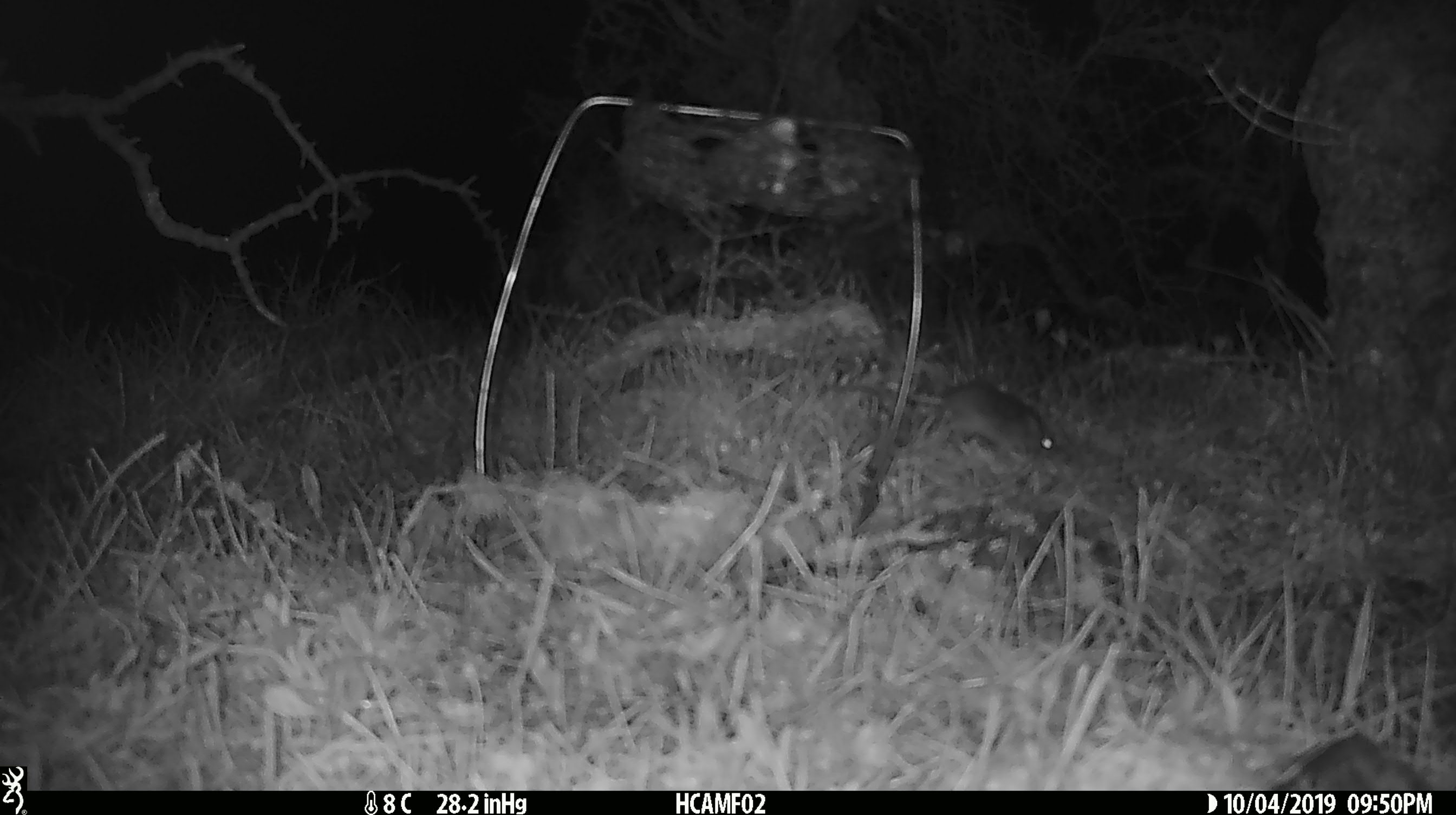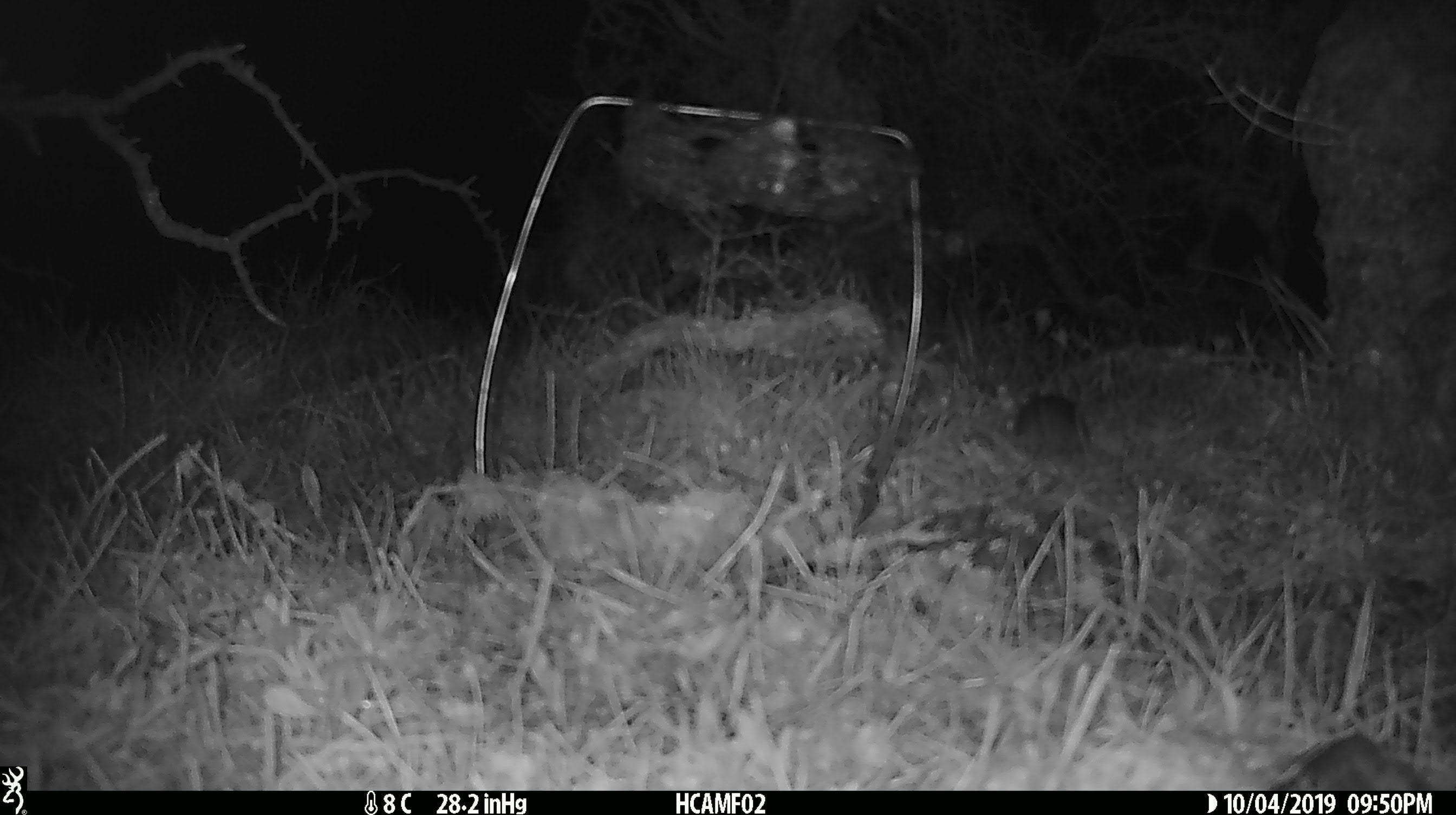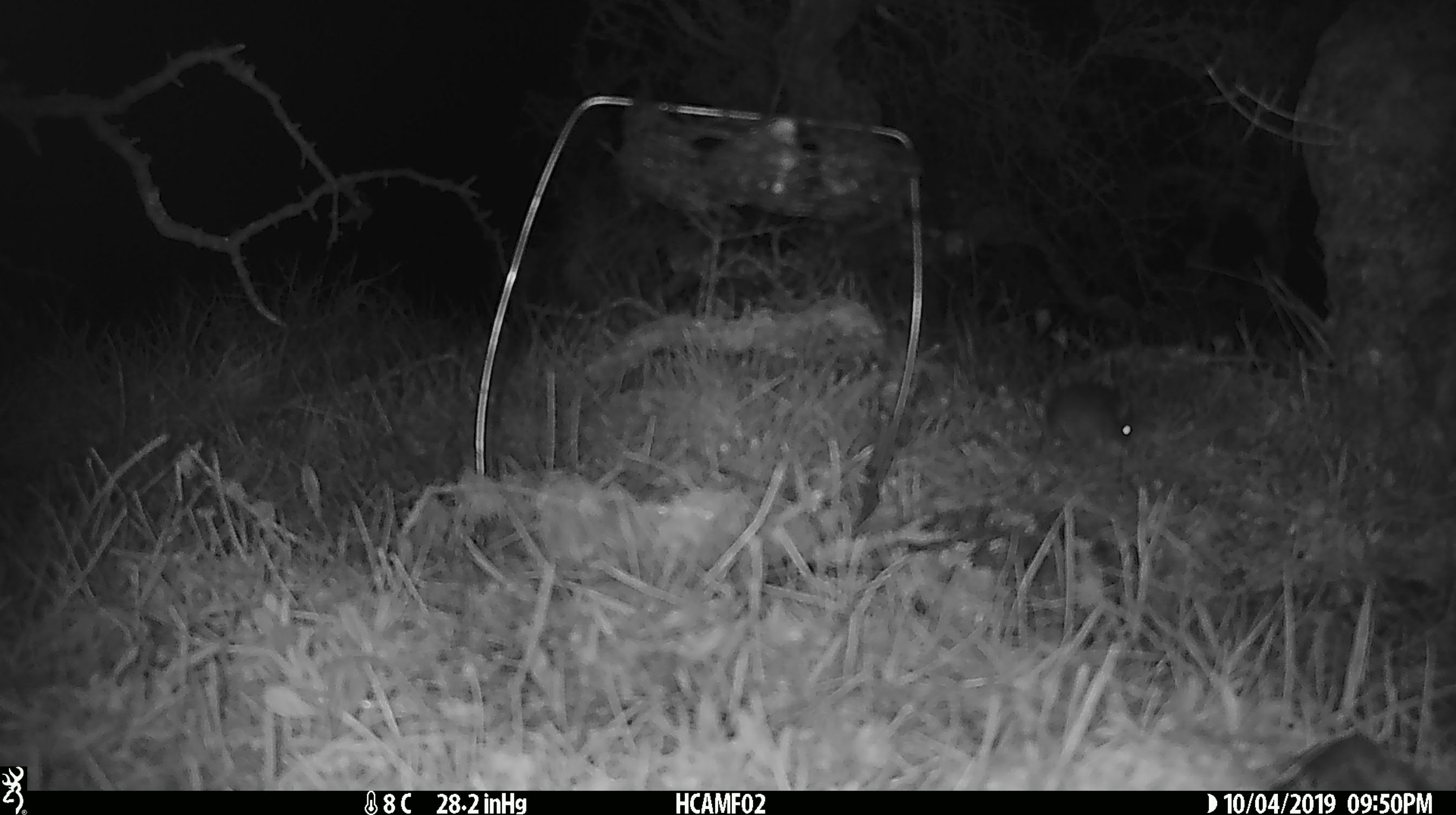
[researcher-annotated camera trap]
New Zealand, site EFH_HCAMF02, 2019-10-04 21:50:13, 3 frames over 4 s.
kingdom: Animalia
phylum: Chordata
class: Mammalia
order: Rodentia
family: Muridae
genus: Mus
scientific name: Mus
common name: mouse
Mouse (Mus).